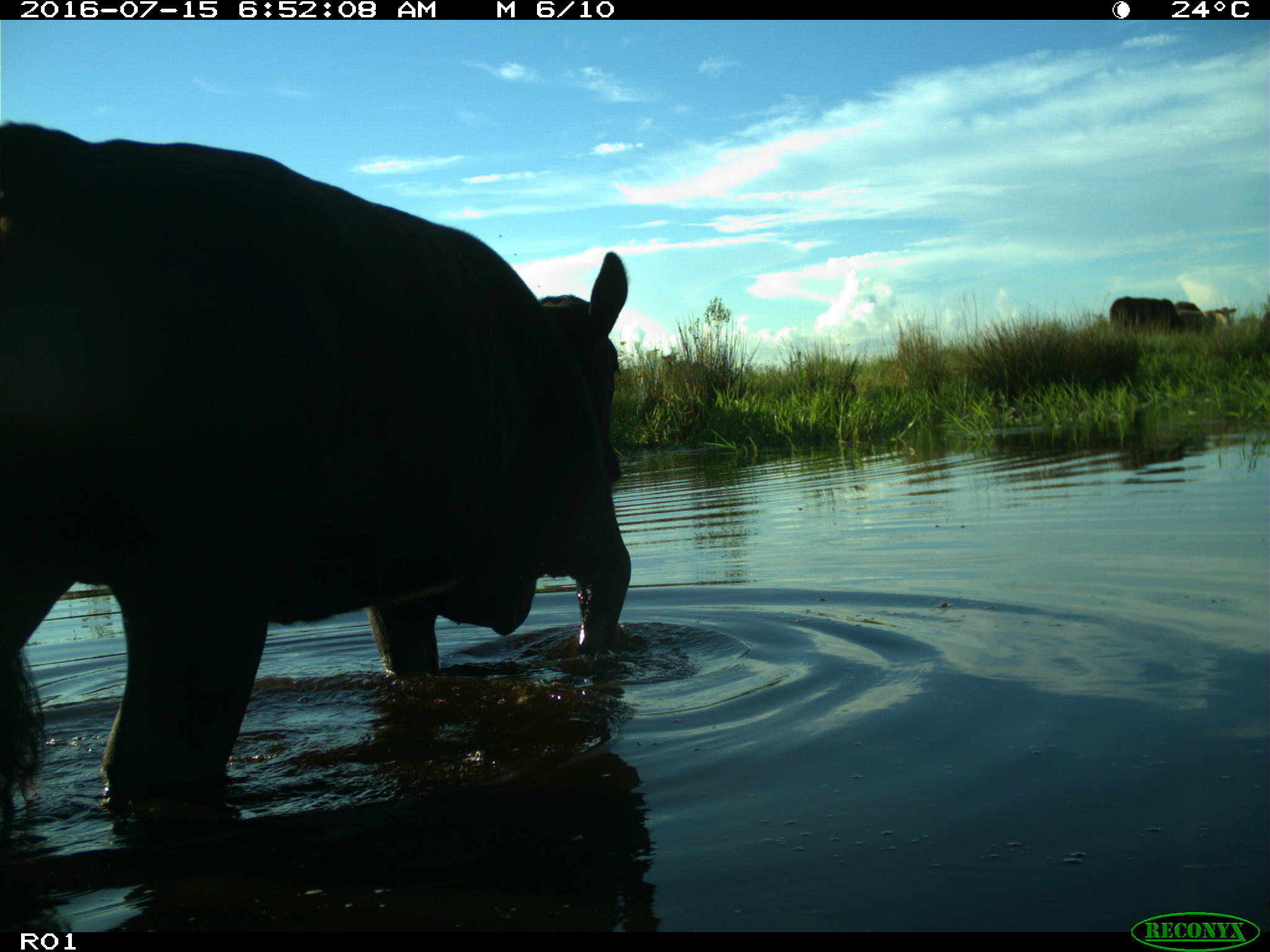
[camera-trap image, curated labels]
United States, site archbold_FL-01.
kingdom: Animalia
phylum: Chordata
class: Mammalia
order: Artiodactyla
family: Bovidae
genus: Bos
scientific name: Bos taurus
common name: domestic cow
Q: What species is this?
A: Bos taurus (domestic cow).